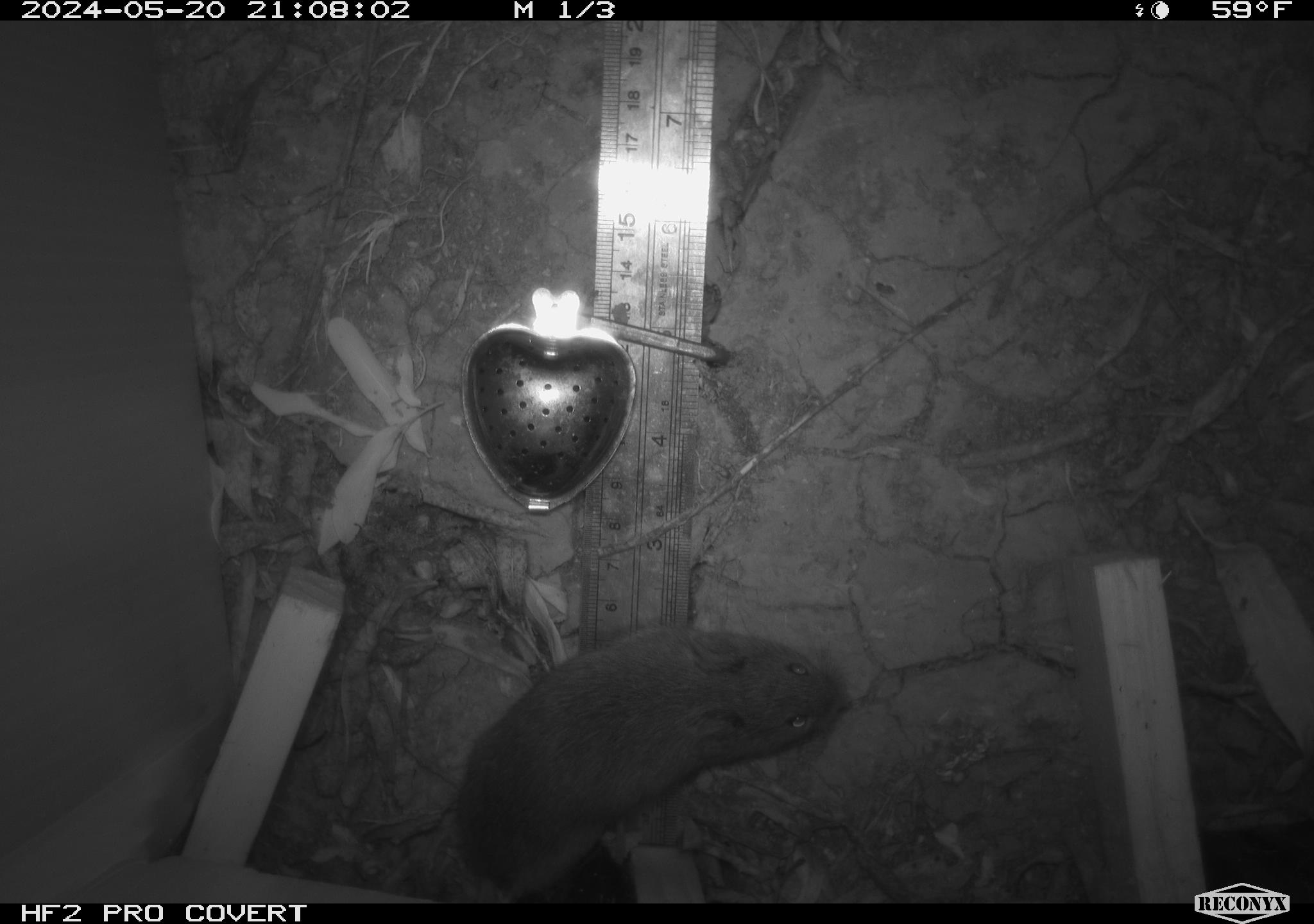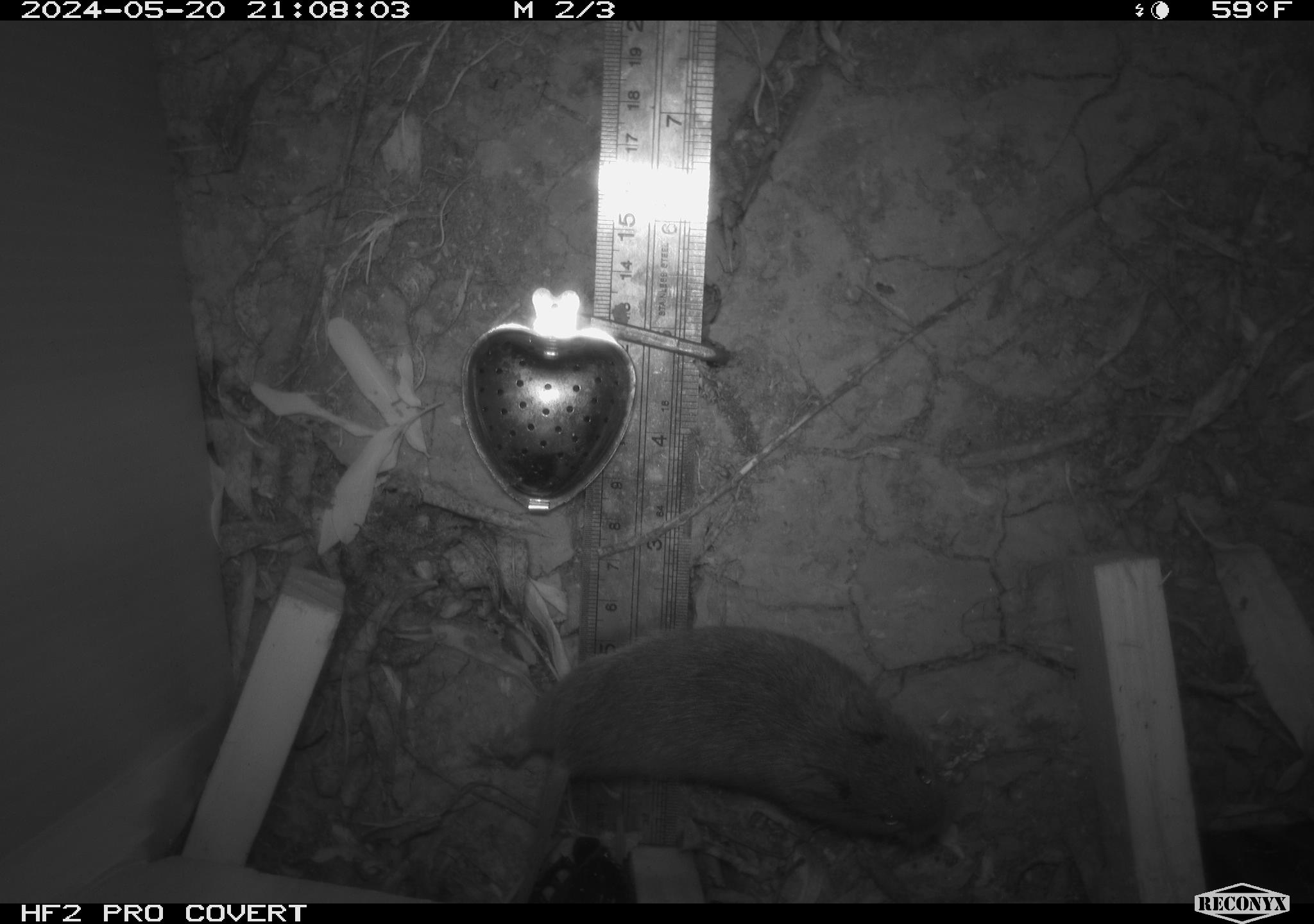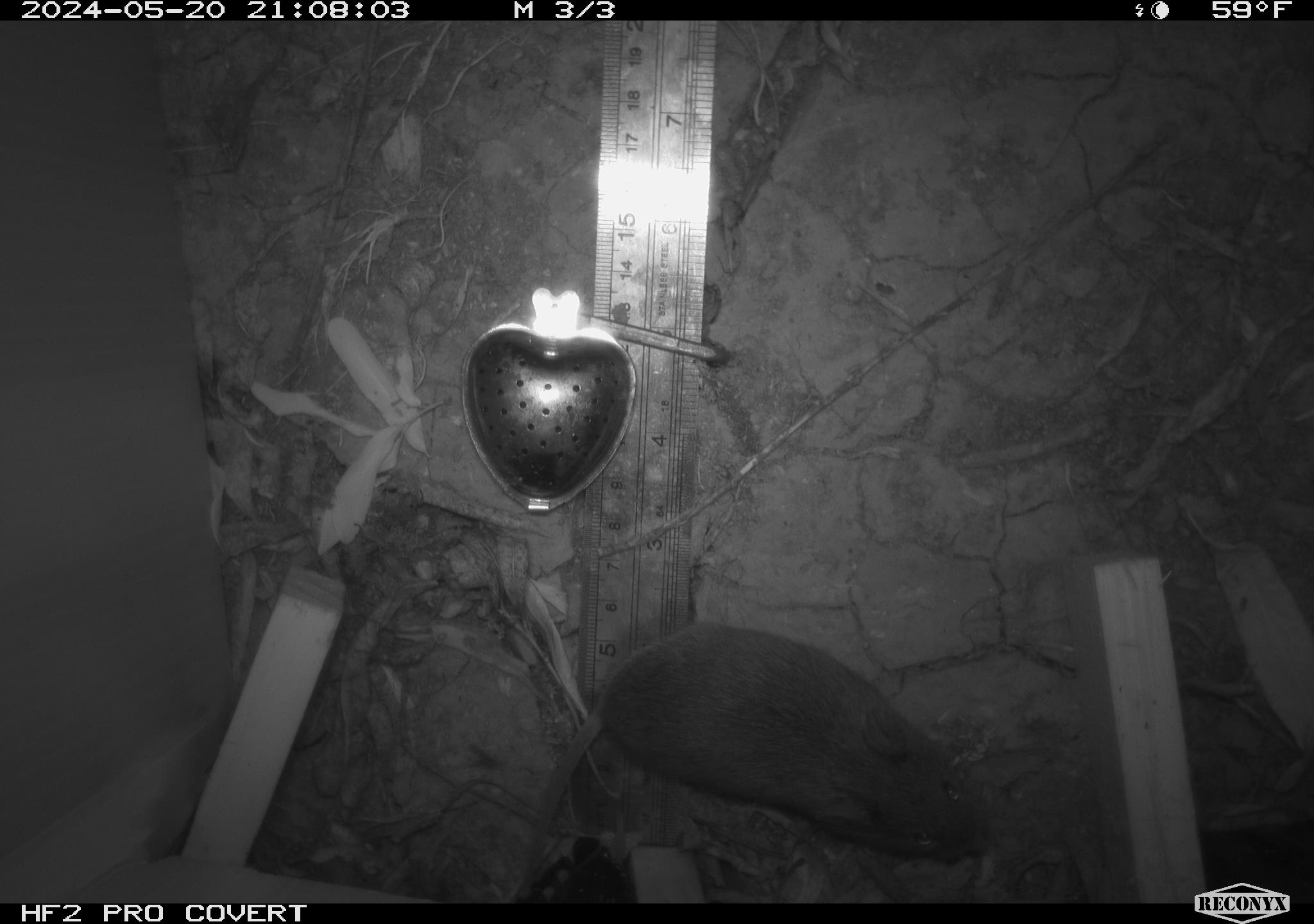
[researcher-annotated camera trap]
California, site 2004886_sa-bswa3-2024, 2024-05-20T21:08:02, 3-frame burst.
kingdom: Animalia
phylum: Chordata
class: Aves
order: Passeriformes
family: Troglodytidae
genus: Thryomanes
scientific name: Thryomanes bewickii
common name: bewick's wren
Bewick's wren (Thryomanes bewickii).